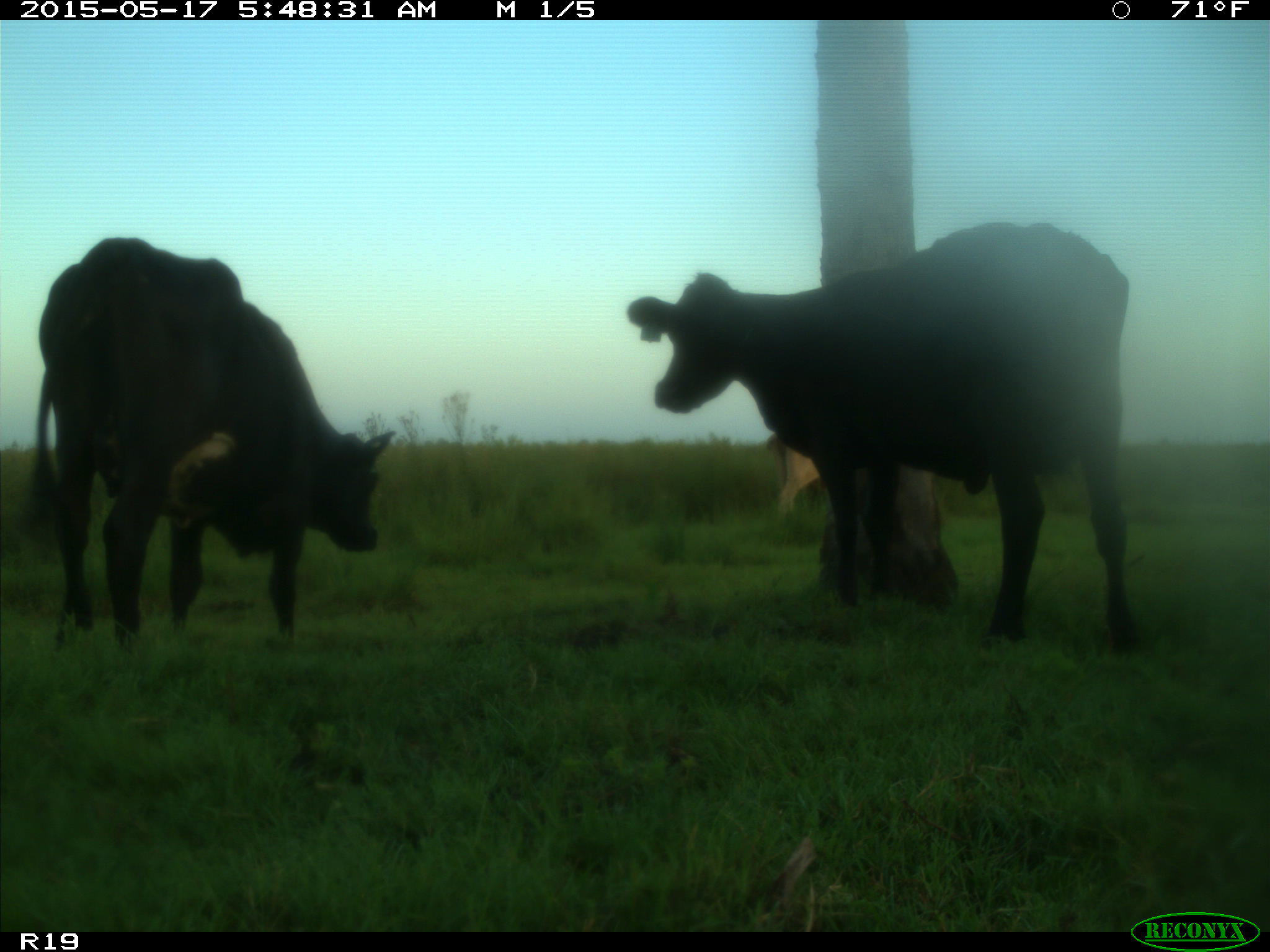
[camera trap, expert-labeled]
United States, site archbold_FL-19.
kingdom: Animalia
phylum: Chordata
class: Mammalia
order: Artiodactyla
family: Bovidae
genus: Bos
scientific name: Bos taurus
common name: domestic cow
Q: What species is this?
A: Bos taurus (domestic cow).